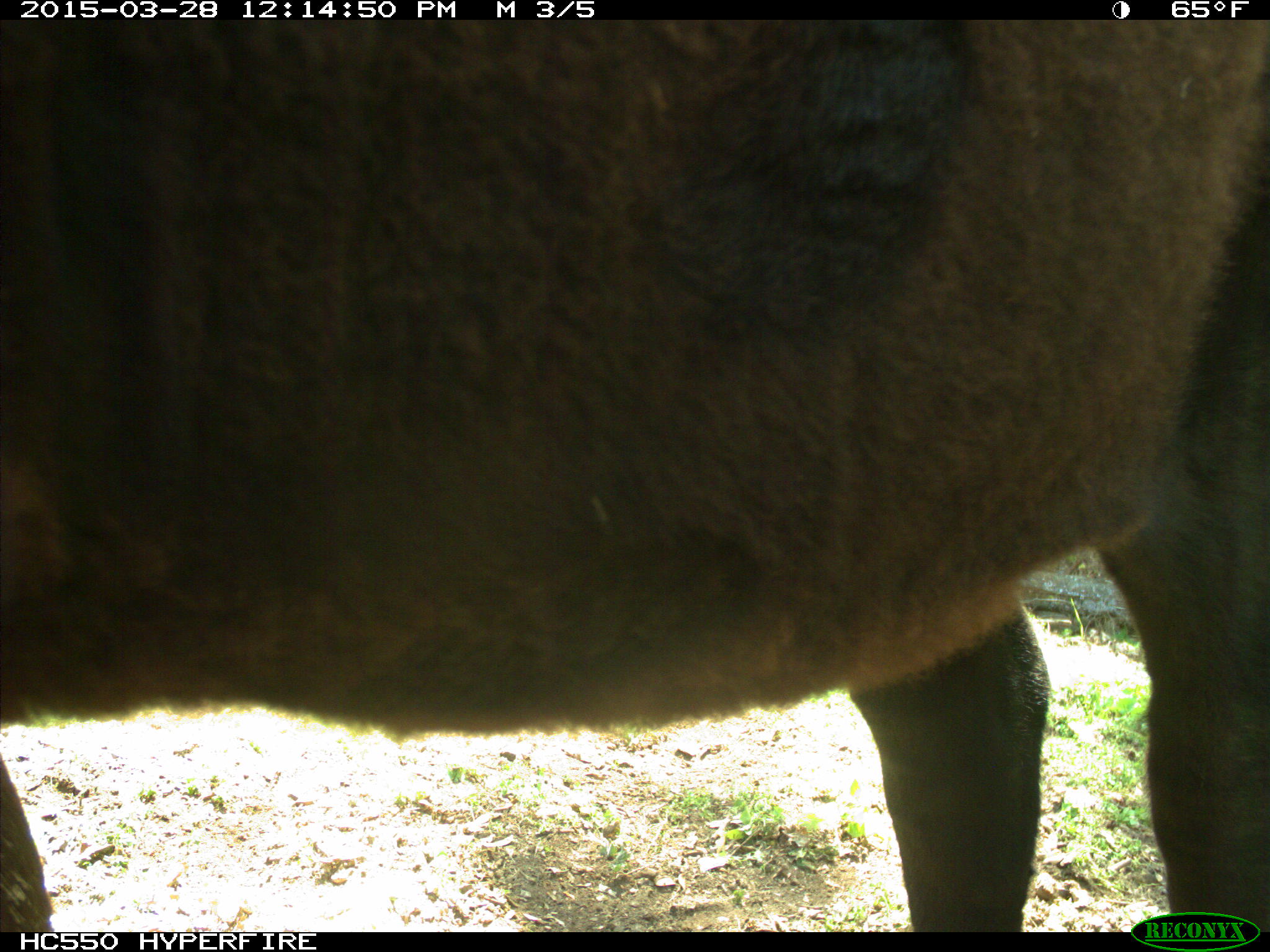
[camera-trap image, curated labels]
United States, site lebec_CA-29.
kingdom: Animalia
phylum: Chordata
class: Mammalia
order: Artiodactyla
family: Bovidae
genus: Bos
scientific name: Bos taurus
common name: domestic cow